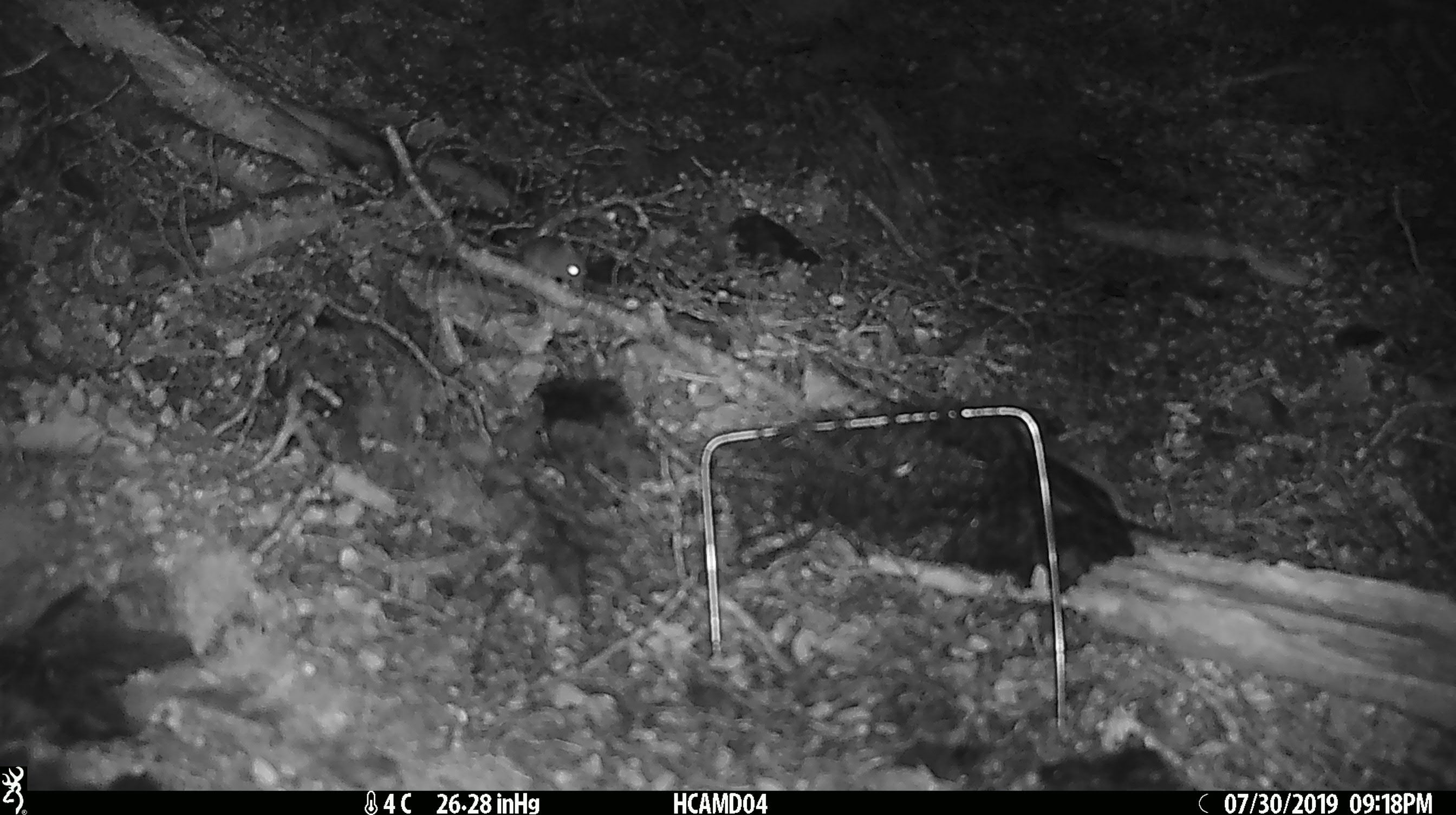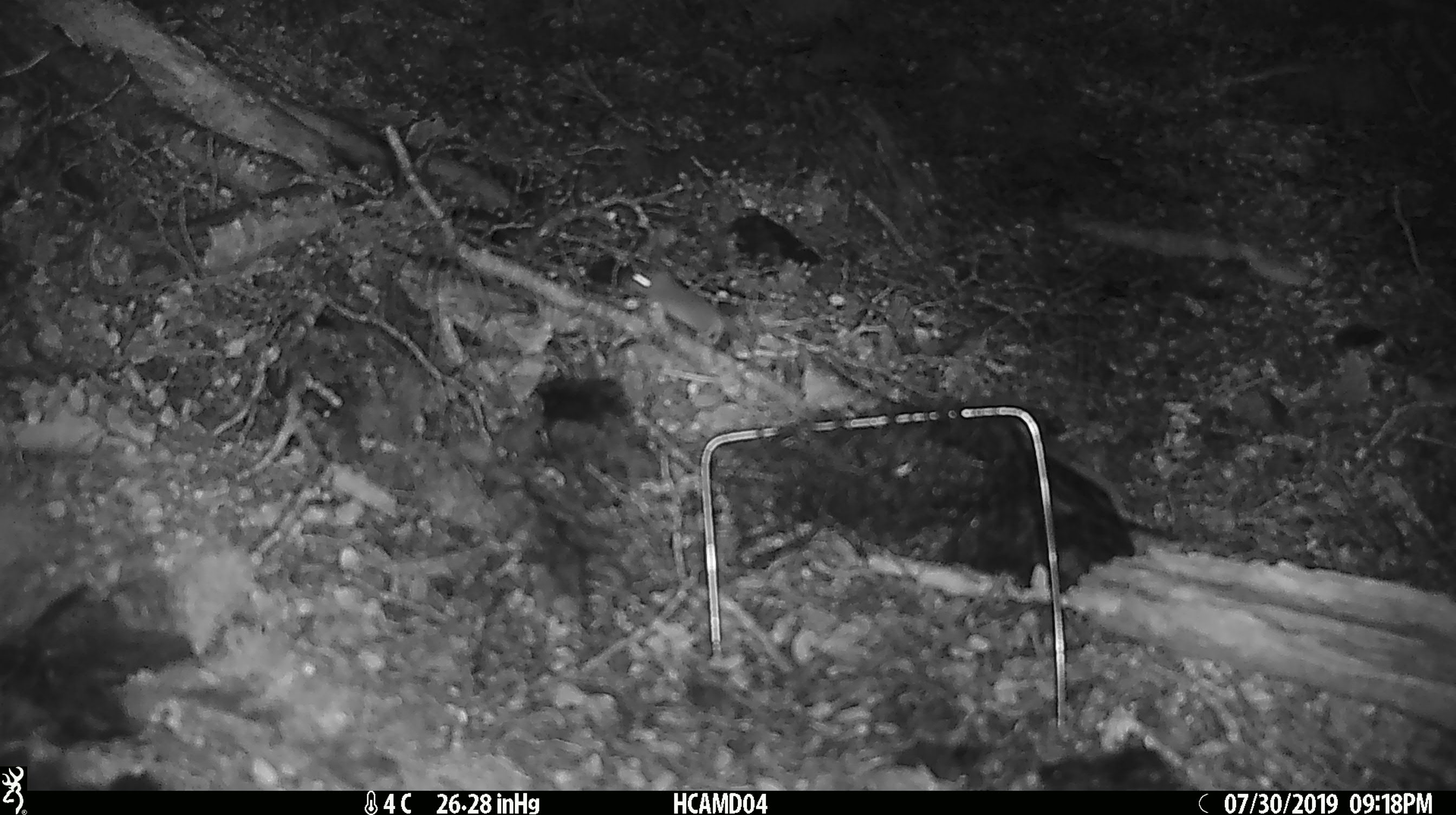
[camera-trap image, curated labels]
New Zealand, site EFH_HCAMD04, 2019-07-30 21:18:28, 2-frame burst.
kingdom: Animalia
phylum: Chordata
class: Mammalia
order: Rodentia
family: Muridae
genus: Mus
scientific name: Mus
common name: mouse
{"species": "mouse (Mus)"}